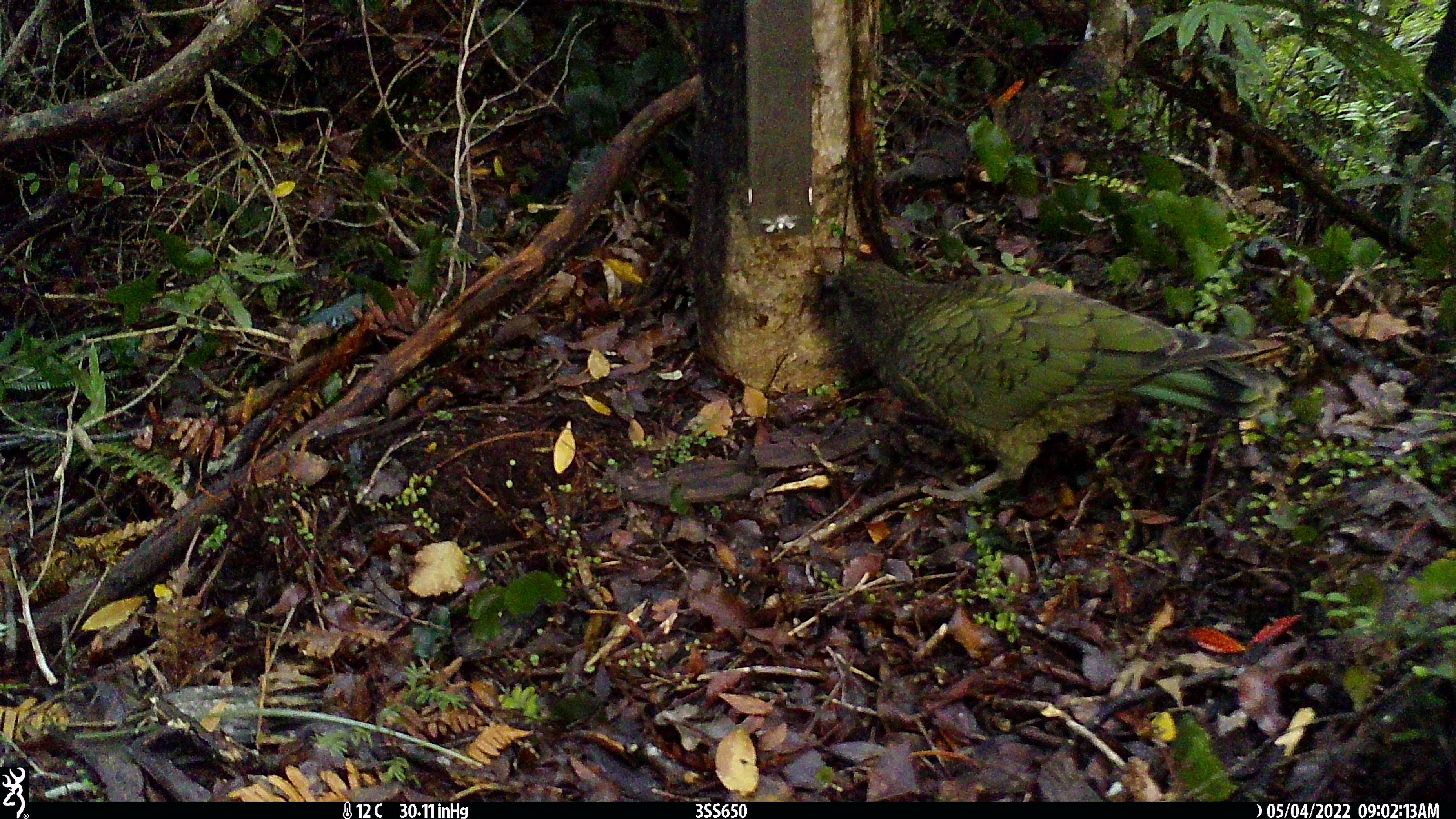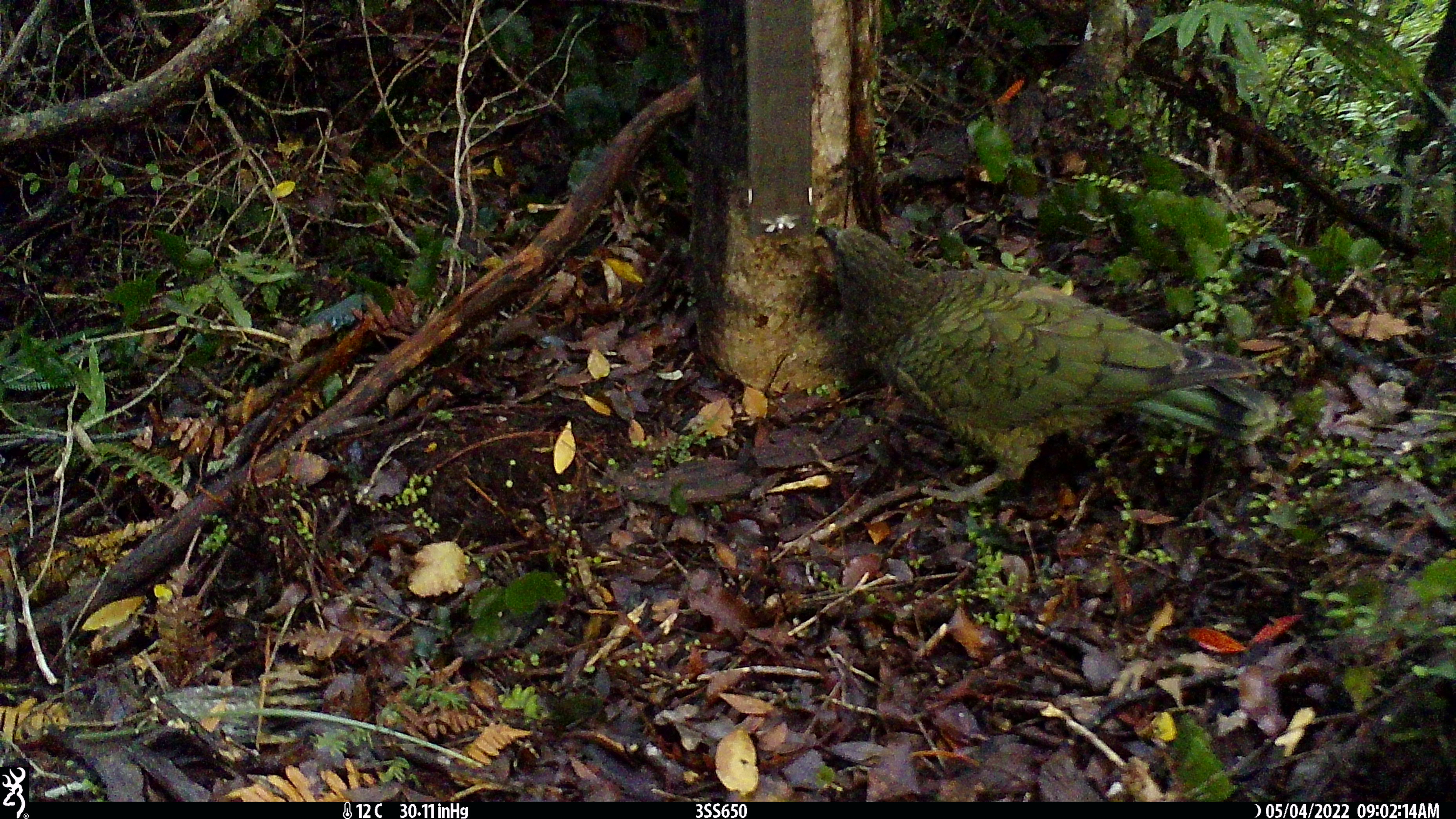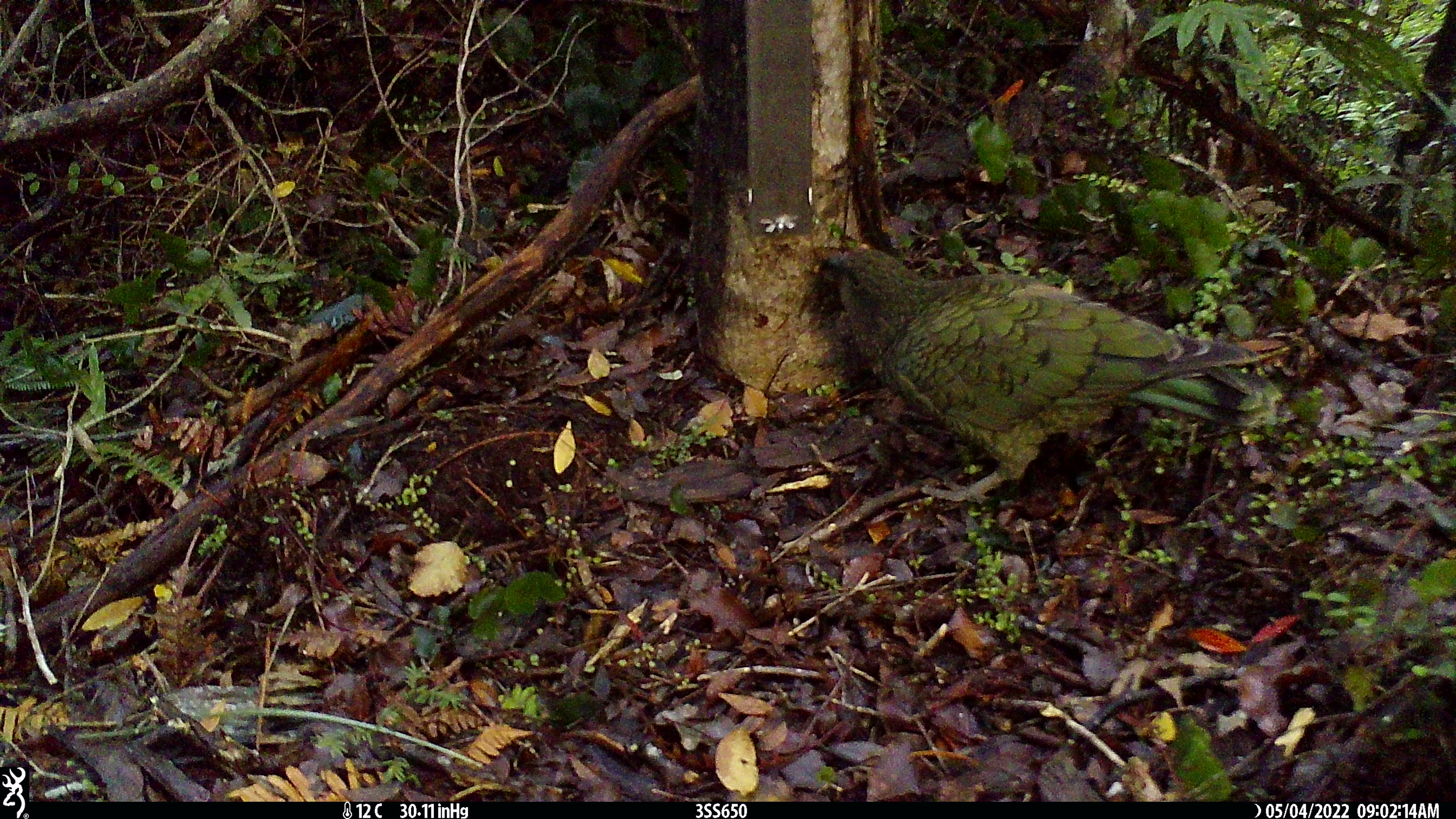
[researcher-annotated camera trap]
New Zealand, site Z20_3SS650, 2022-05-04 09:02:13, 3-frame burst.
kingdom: Animalia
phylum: Chordata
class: Aves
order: Psittaciformes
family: Strigopidae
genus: Nestor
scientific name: Nestor notabilis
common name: kea